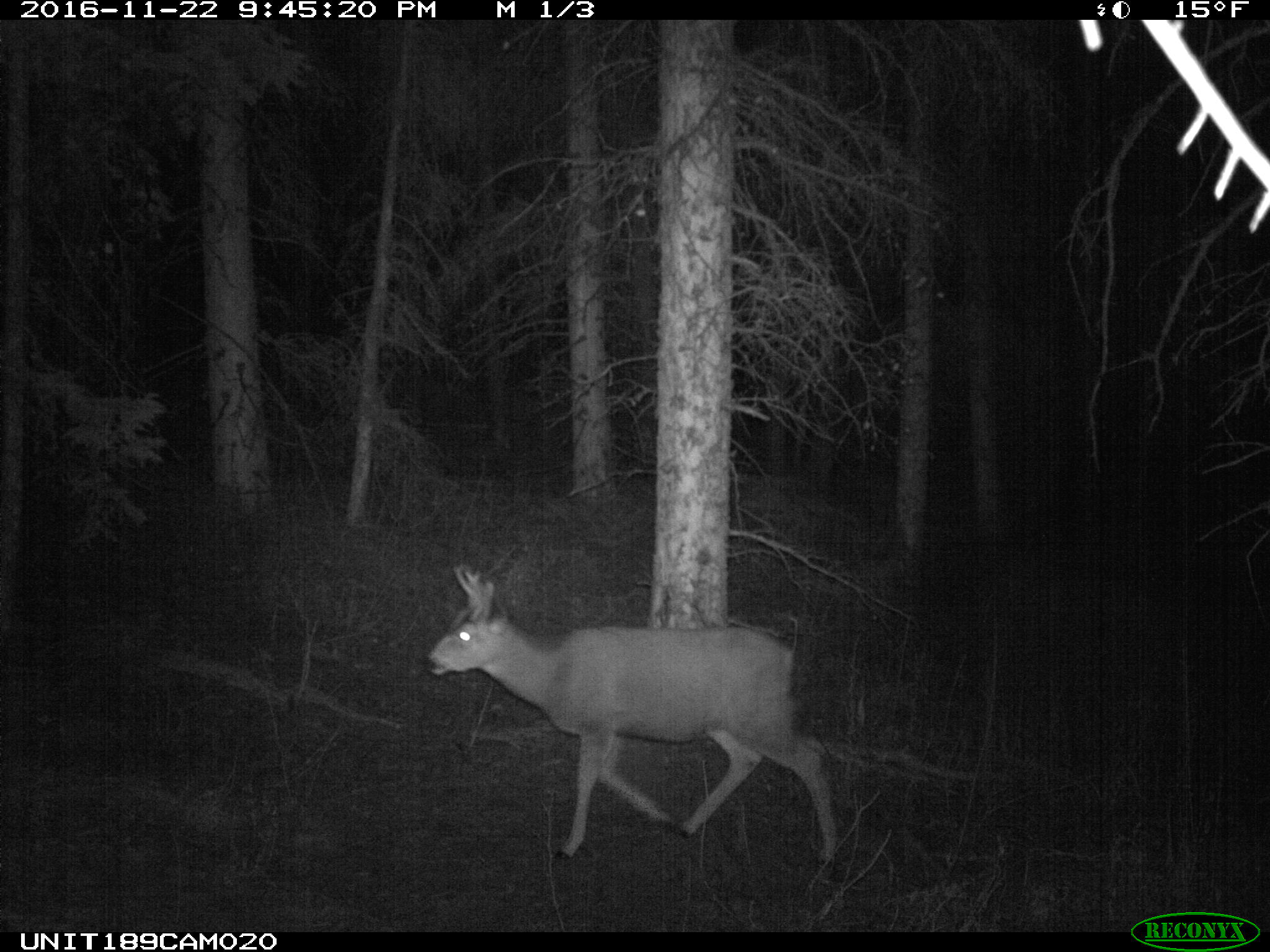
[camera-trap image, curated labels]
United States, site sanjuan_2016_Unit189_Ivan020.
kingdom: Animalia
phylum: Chordata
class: Mammalia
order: Artiodactyla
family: Cervidae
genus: Odocoileus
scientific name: Odocoileus hemionus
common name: mule deer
Odocoileus hemionus (mule deer).